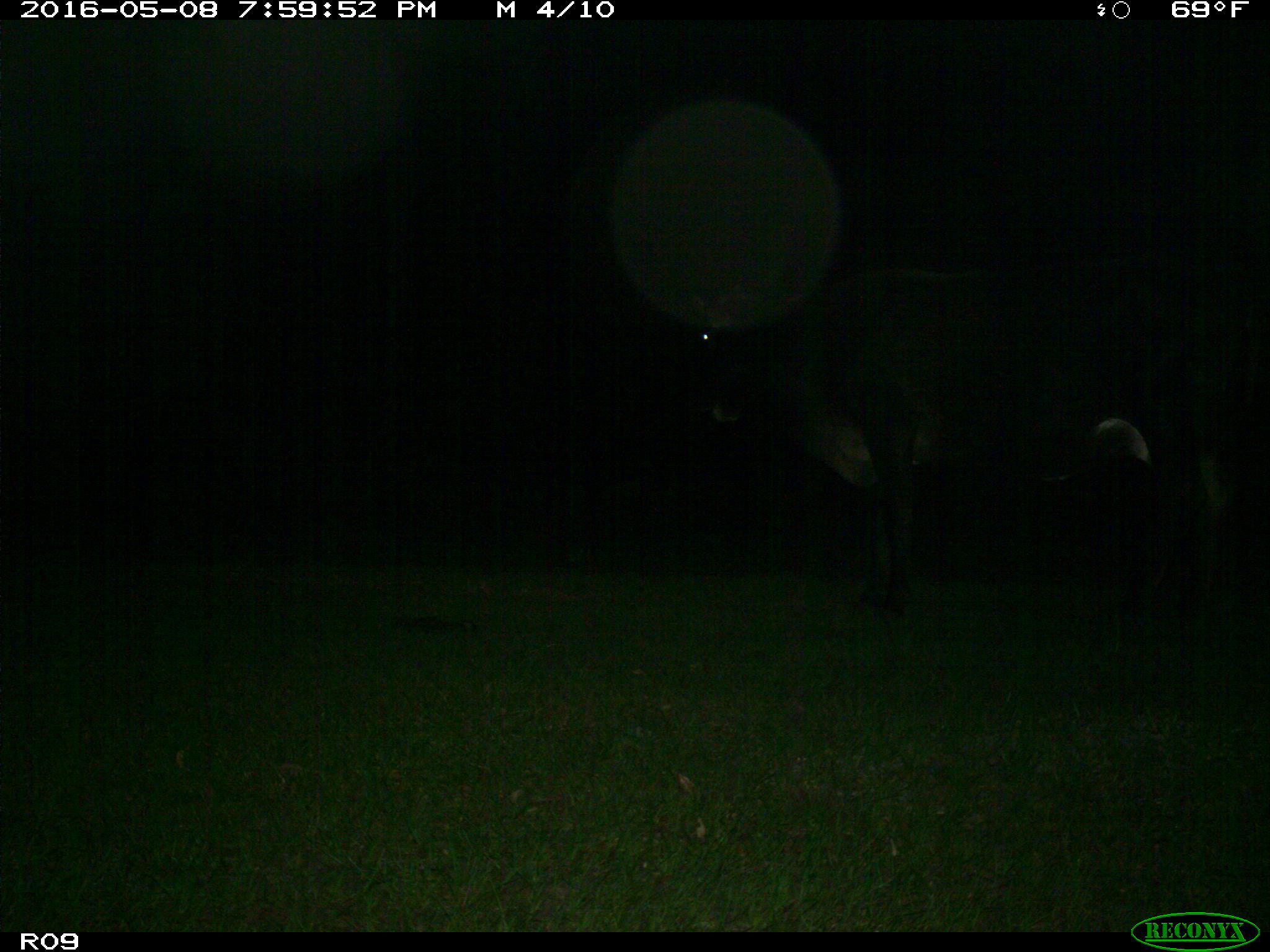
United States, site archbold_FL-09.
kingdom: Animalia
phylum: Chordata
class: Mammalia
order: Artiodactyla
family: Bovidae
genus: Bos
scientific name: Bos taurus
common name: domestic cow